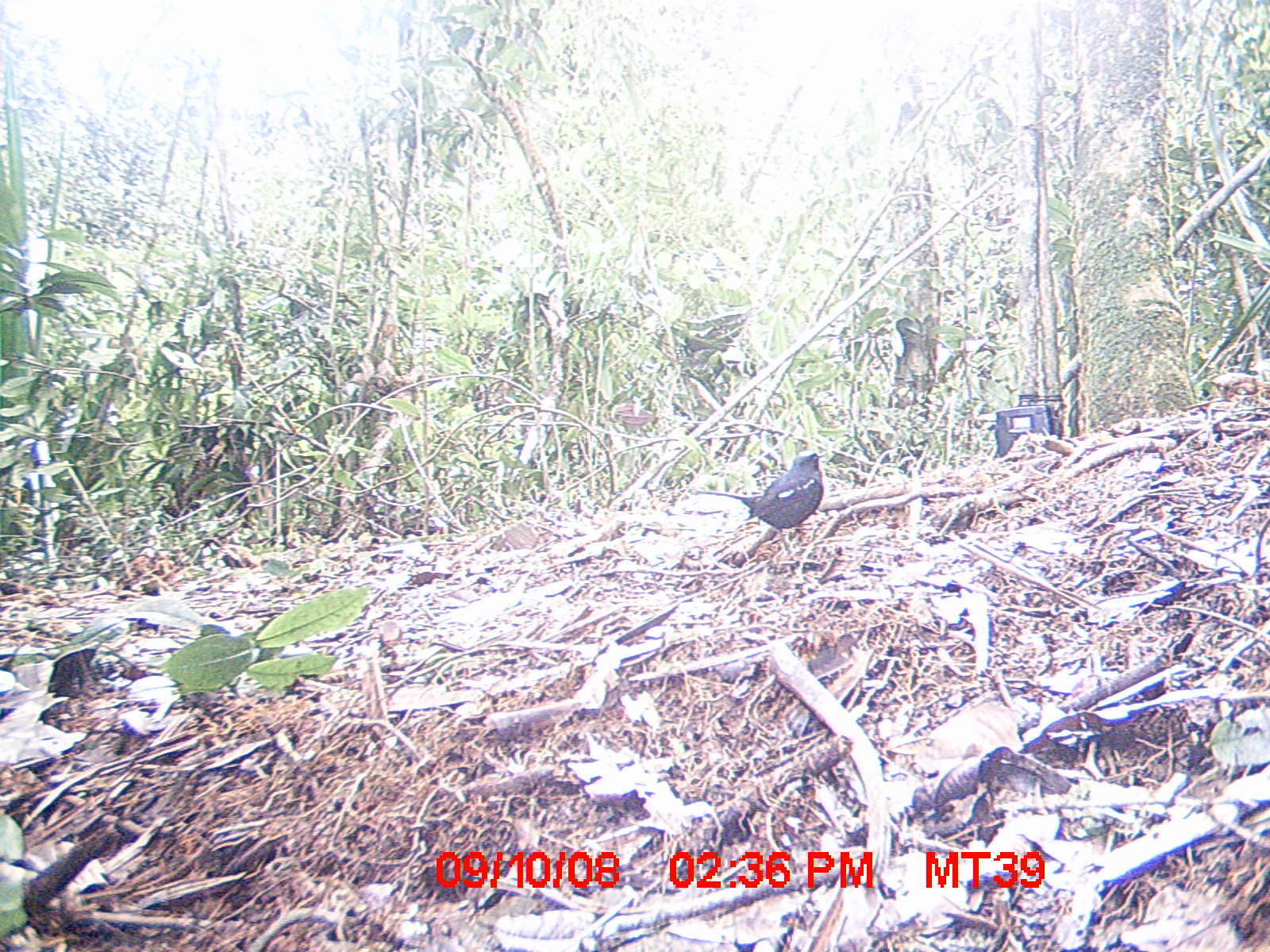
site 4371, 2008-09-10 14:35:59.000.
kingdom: Animalia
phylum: Chordata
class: Aves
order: Passeriformes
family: Muscicapidae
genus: Copsychus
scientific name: Copsychus albospecularis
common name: madagascar magpie-robin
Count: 1.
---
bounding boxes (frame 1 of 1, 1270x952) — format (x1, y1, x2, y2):
copsychus albospecularis: (694, 449, 827, 555)